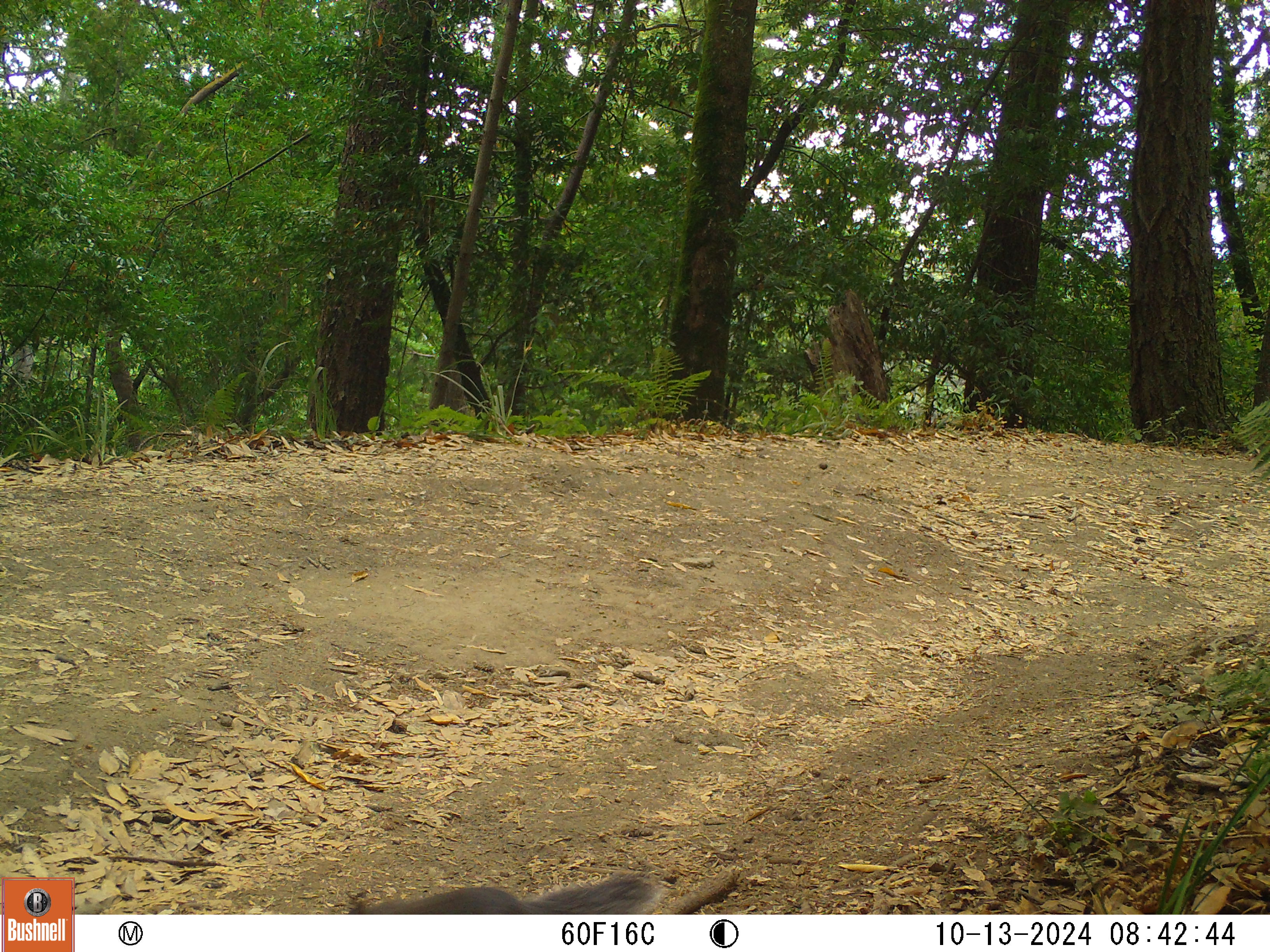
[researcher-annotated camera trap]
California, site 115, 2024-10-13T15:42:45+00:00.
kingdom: Animalia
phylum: Chordata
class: Mammalia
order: Rodentia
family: Sciuridae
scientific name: Sciuridae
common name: squirrel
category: unknown squirrel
Unknown squirrel (squirrel) (Sciuridae).